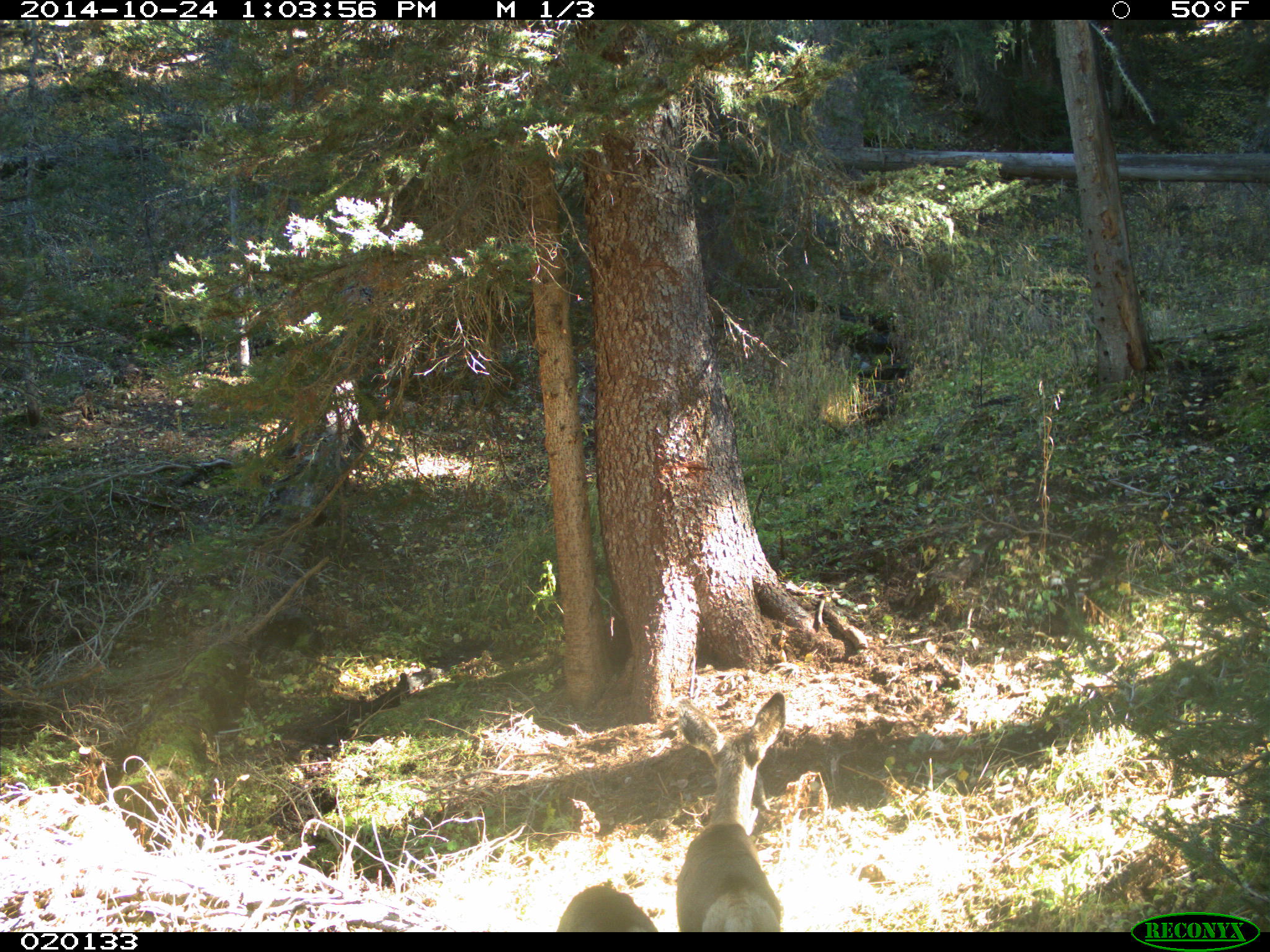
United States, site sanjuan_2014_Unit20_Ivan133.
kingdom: Animalia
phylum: Chordata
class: Mammalia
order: Artiodactyla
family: Cervidae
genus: Odocoileus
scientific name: Odocoileus hemionus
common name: mule deer